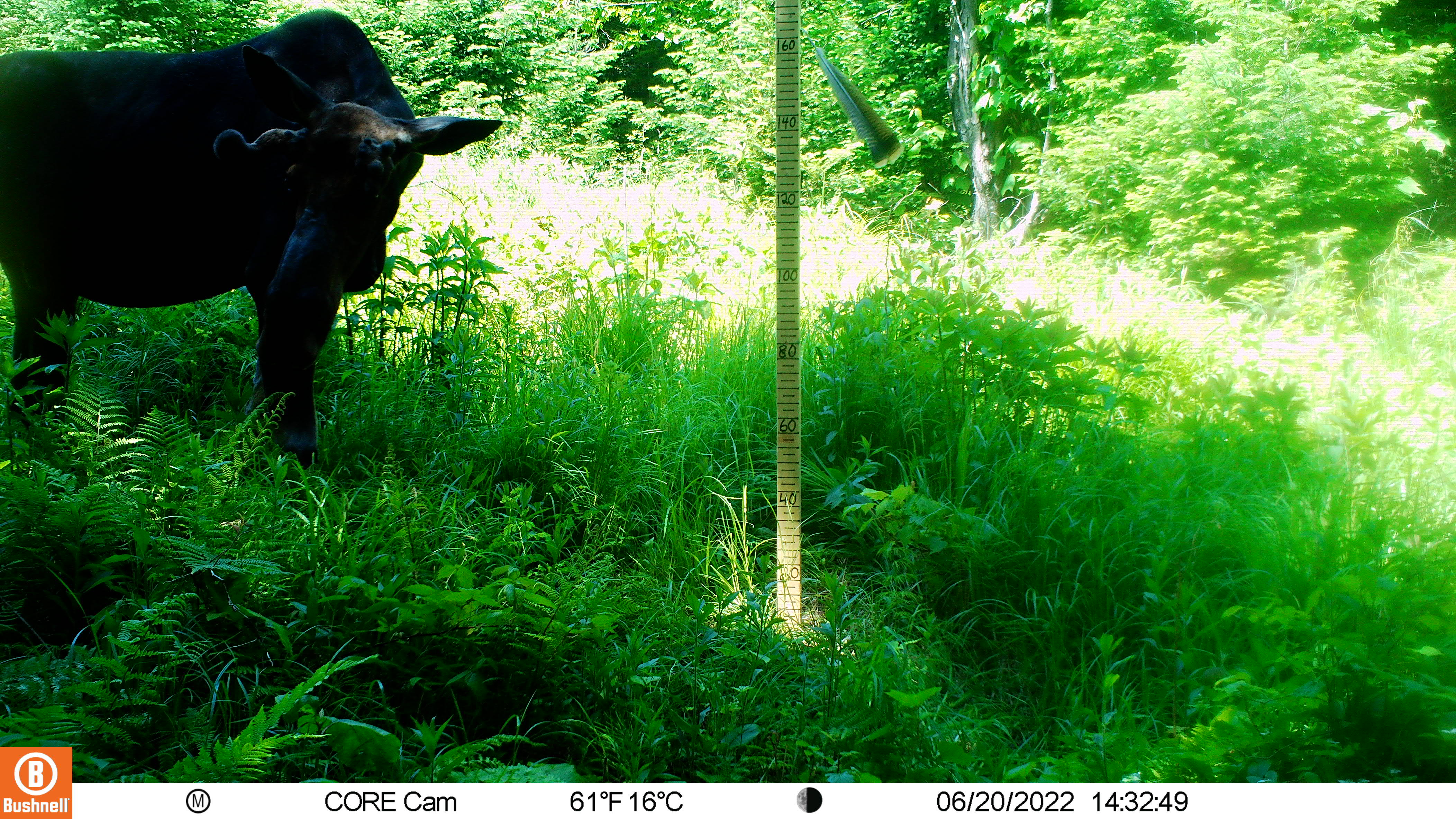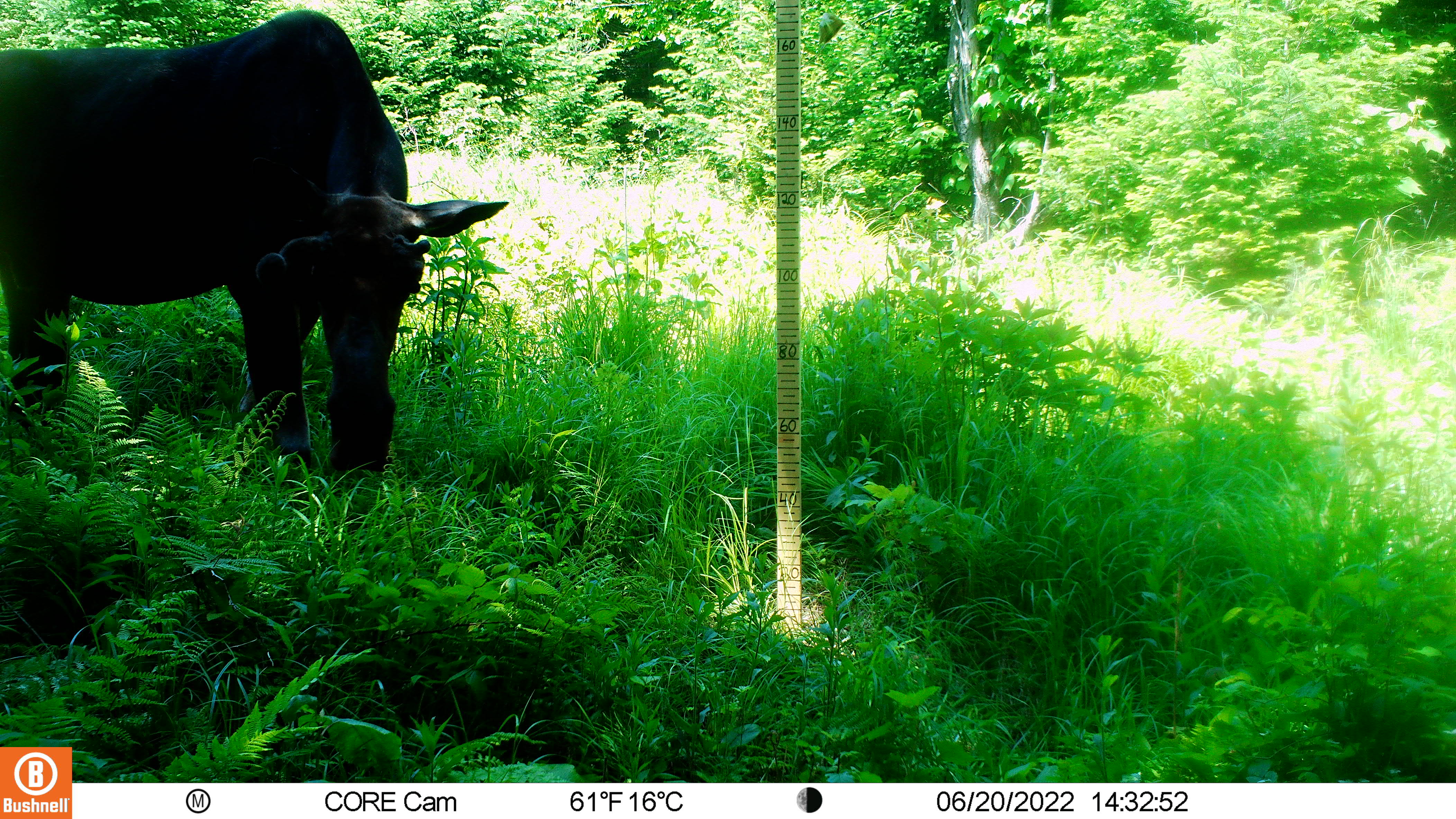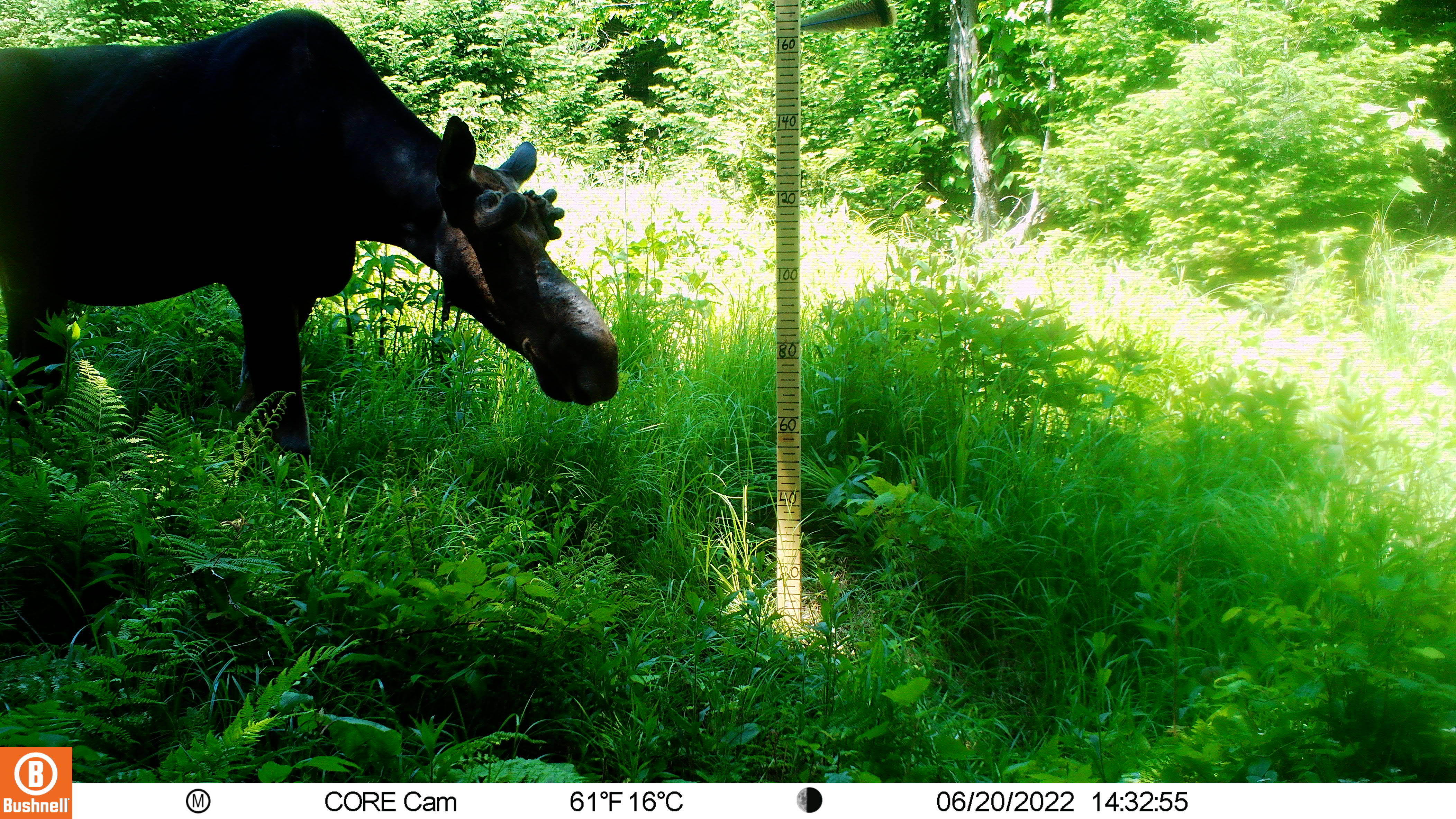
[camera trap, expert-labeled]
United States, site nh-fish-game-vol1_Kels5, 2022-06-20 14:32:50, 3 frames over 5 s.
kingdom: Animalia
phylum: Chordata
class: Mammalia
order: Artiodactyla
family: Cervidae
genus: Alces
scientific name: Alces alces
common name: moose